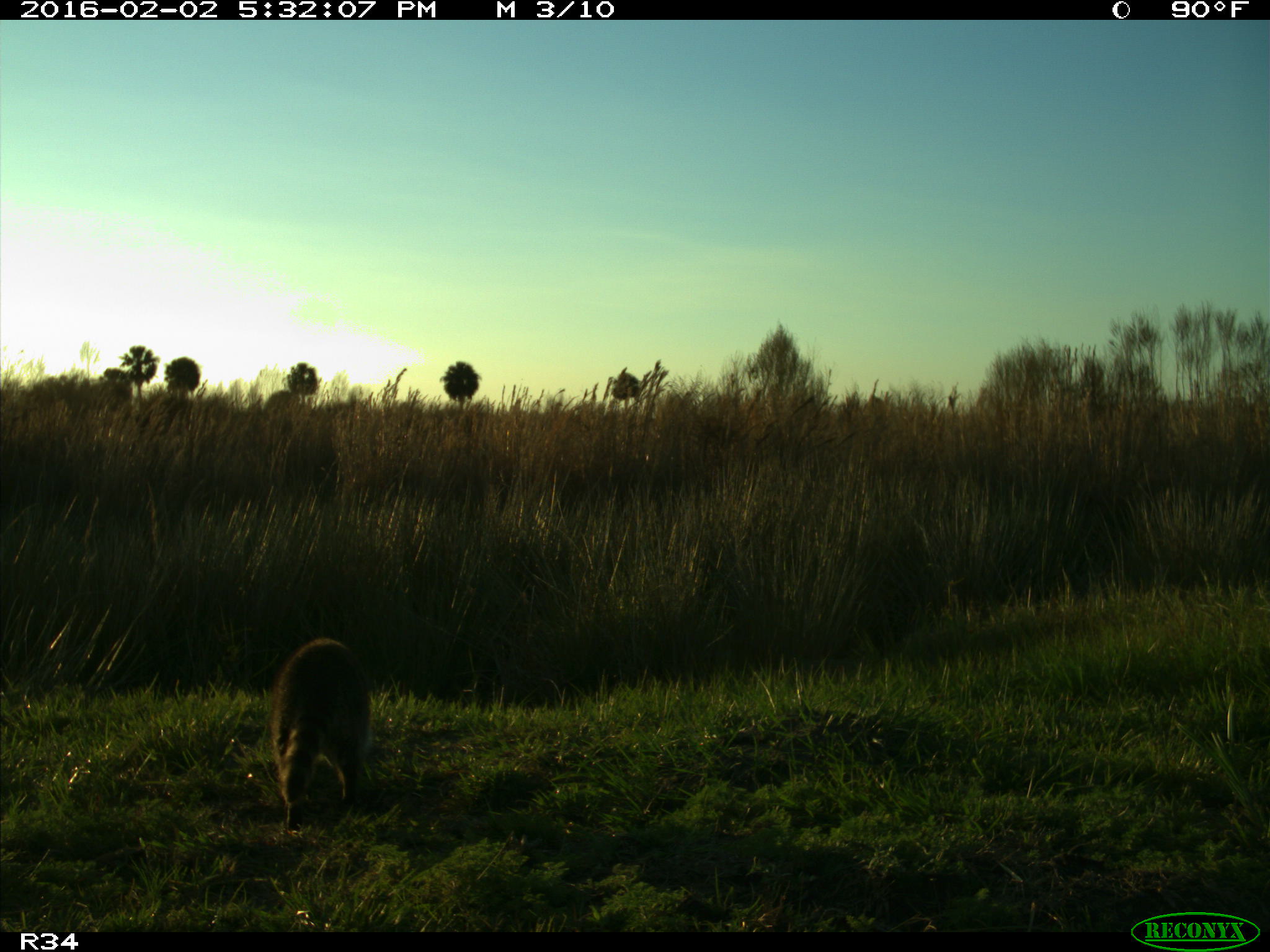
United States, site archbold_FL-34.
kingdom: Animalia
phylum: Chordata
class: Mammalia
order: Carnivora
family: Procyonidae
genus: Procyon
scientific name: Procyon lotor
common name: common raccoon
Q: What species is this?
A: Procyon lotor (common raccoon).